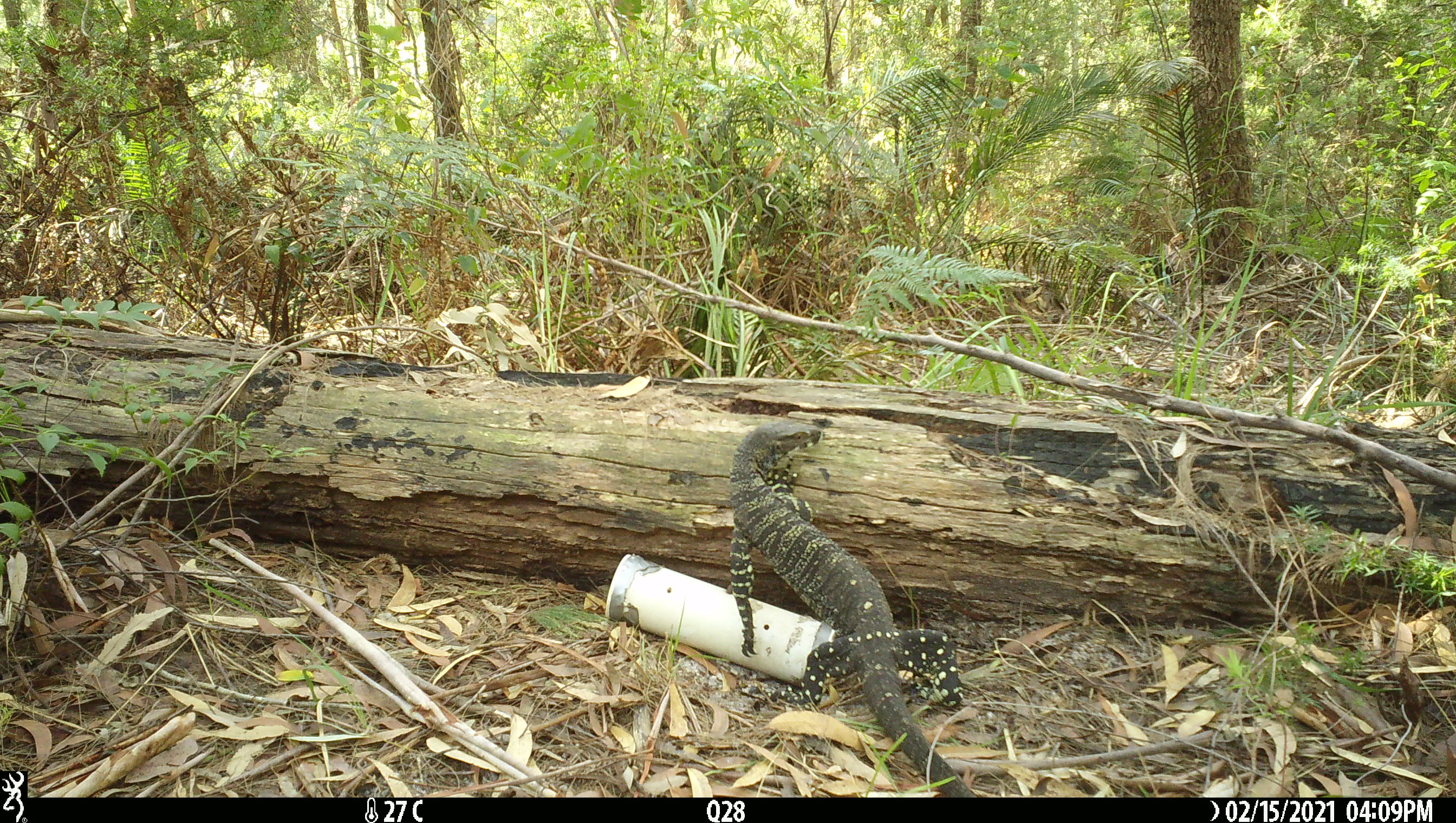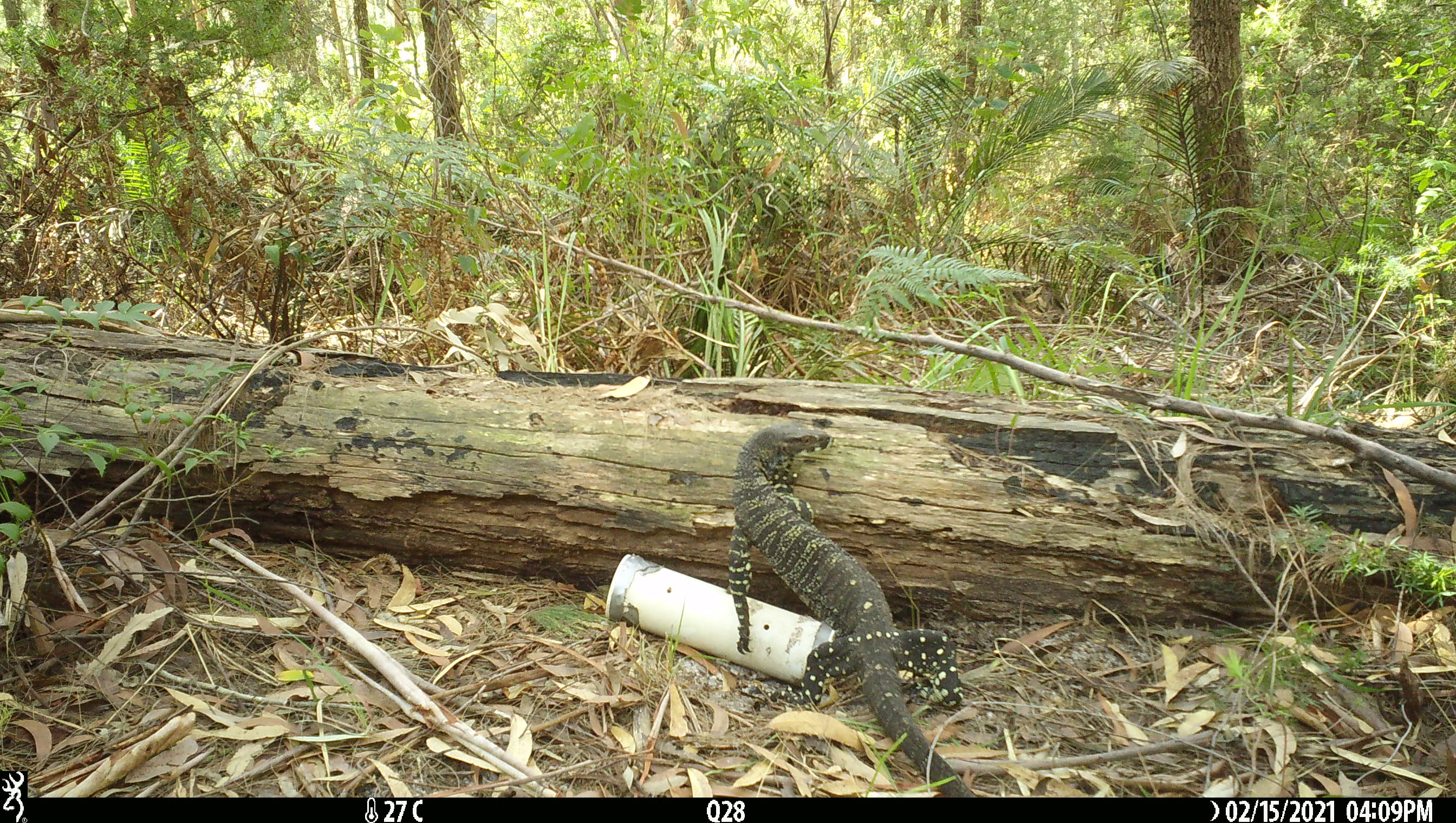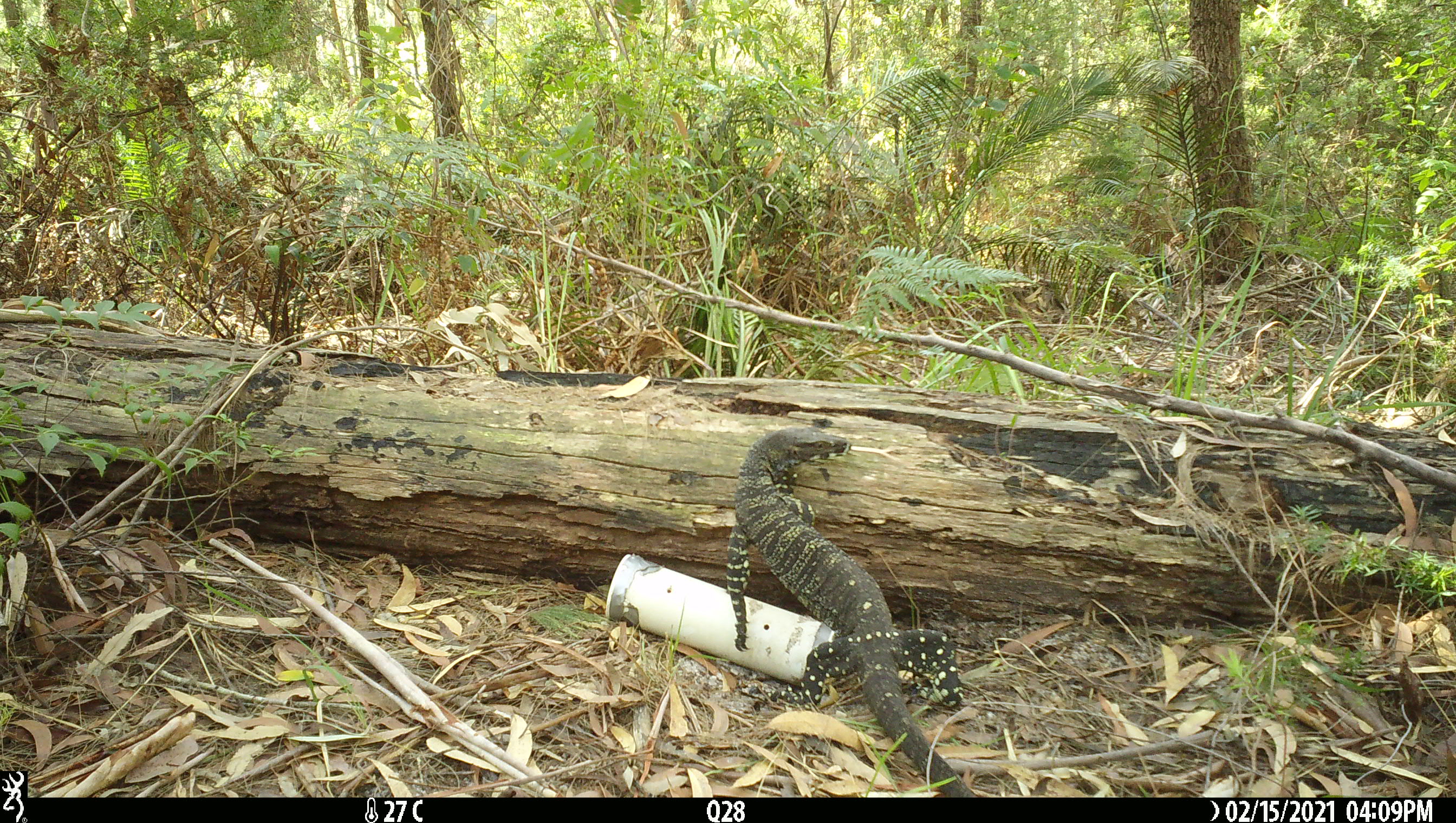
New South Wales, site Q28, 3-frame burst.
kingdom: Animalia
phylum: Chordata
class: Reptilia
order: Squamata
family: Varanidae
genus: Varanus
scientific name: Varanus varius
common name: lace monitor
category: goanna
Goanna (lace monitor) (Varanus varius).